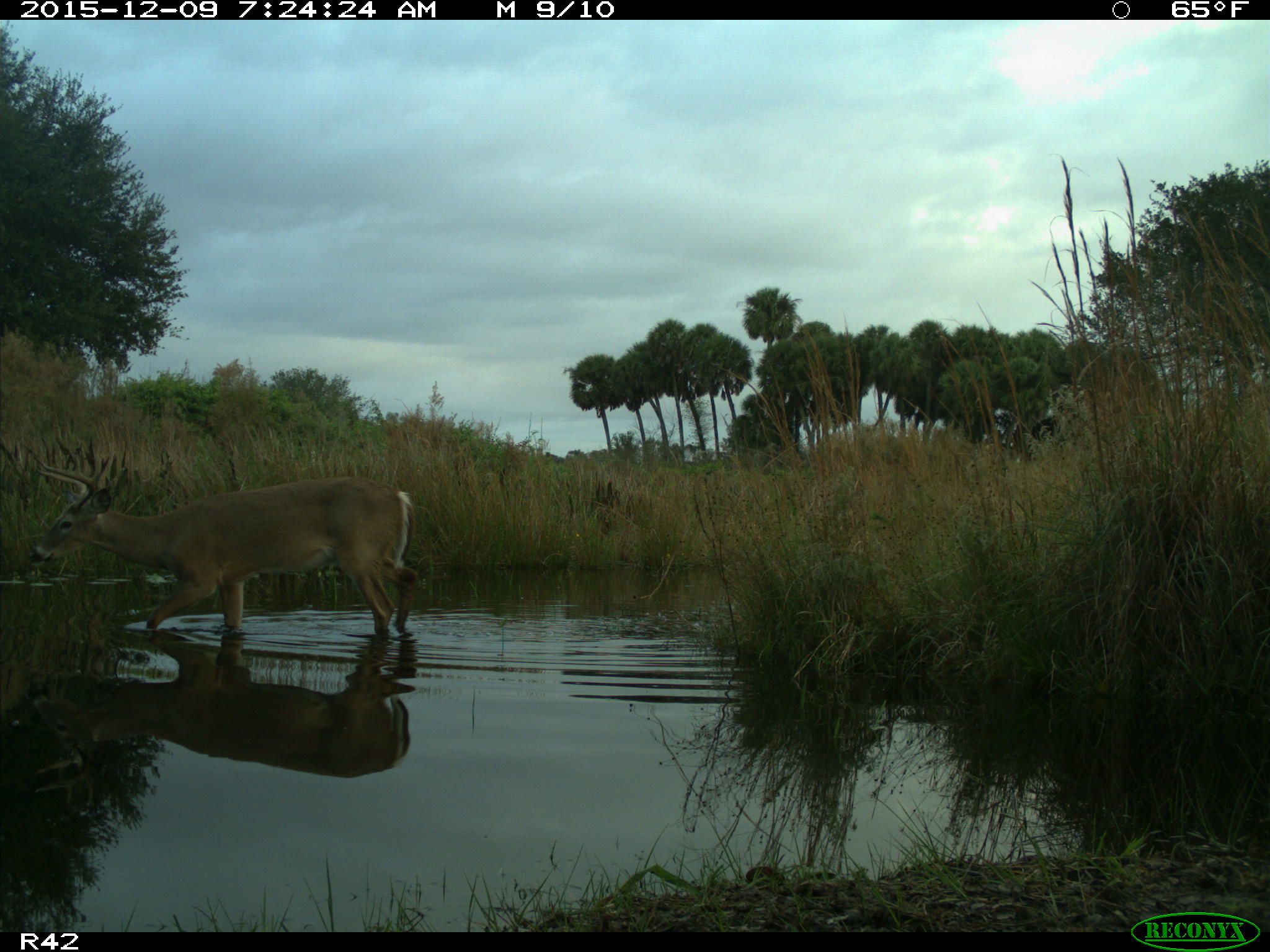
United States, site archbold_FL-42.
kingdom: Animalia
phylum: Chordata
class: Mammalia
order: Artiodactyla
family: Cervidae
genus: Odocoileus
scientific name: Odocoileus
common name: deer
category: unidentified deer